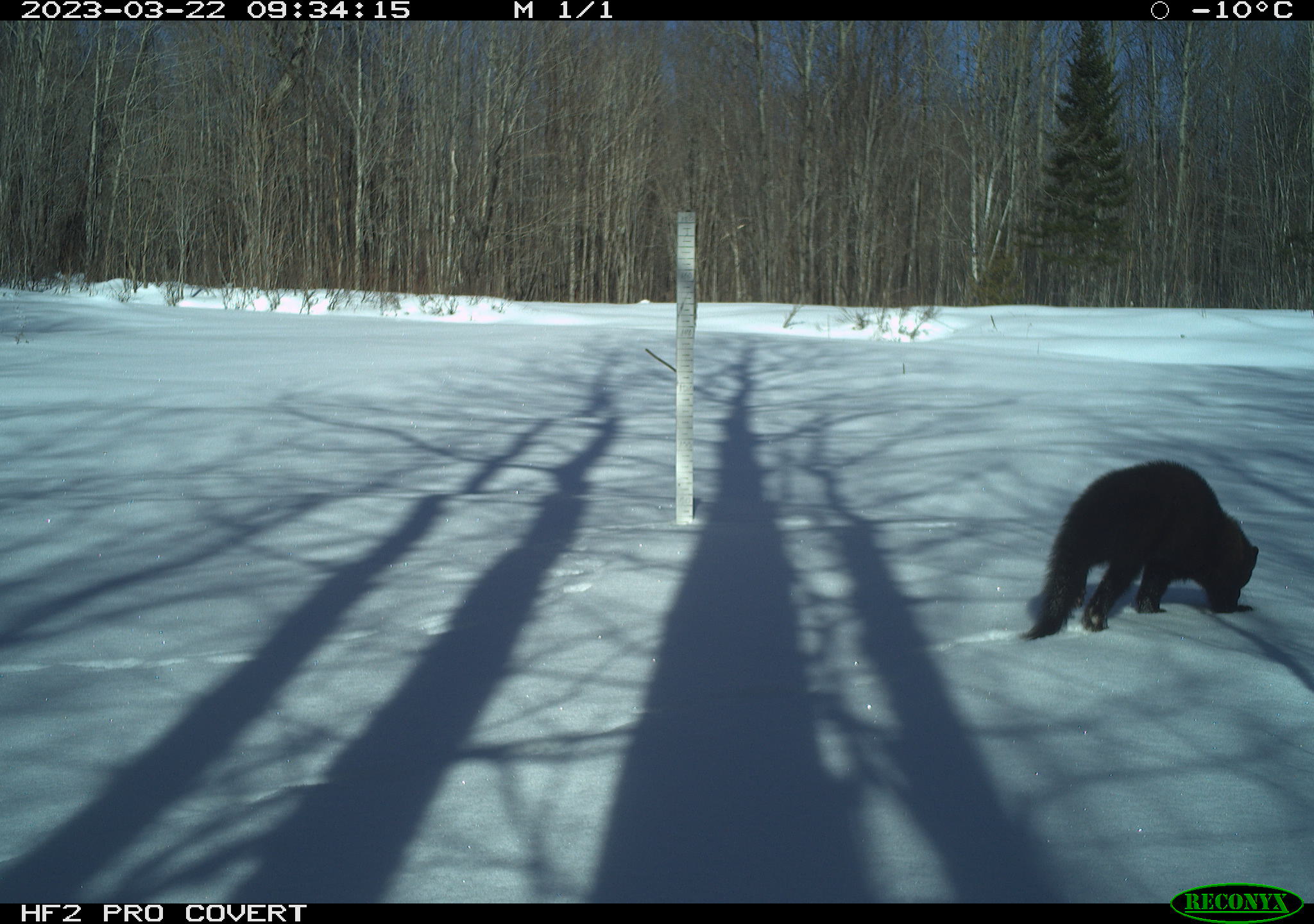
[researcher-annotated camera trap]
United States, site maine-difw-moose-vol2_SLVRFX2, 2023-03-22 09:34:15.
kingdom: Animalia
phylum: Chordata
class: Mammalia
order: Carnivora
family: Mustelidae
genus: Pekania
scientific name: Pekania pennanti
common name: fisher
Fisher (Pekania pennanti).